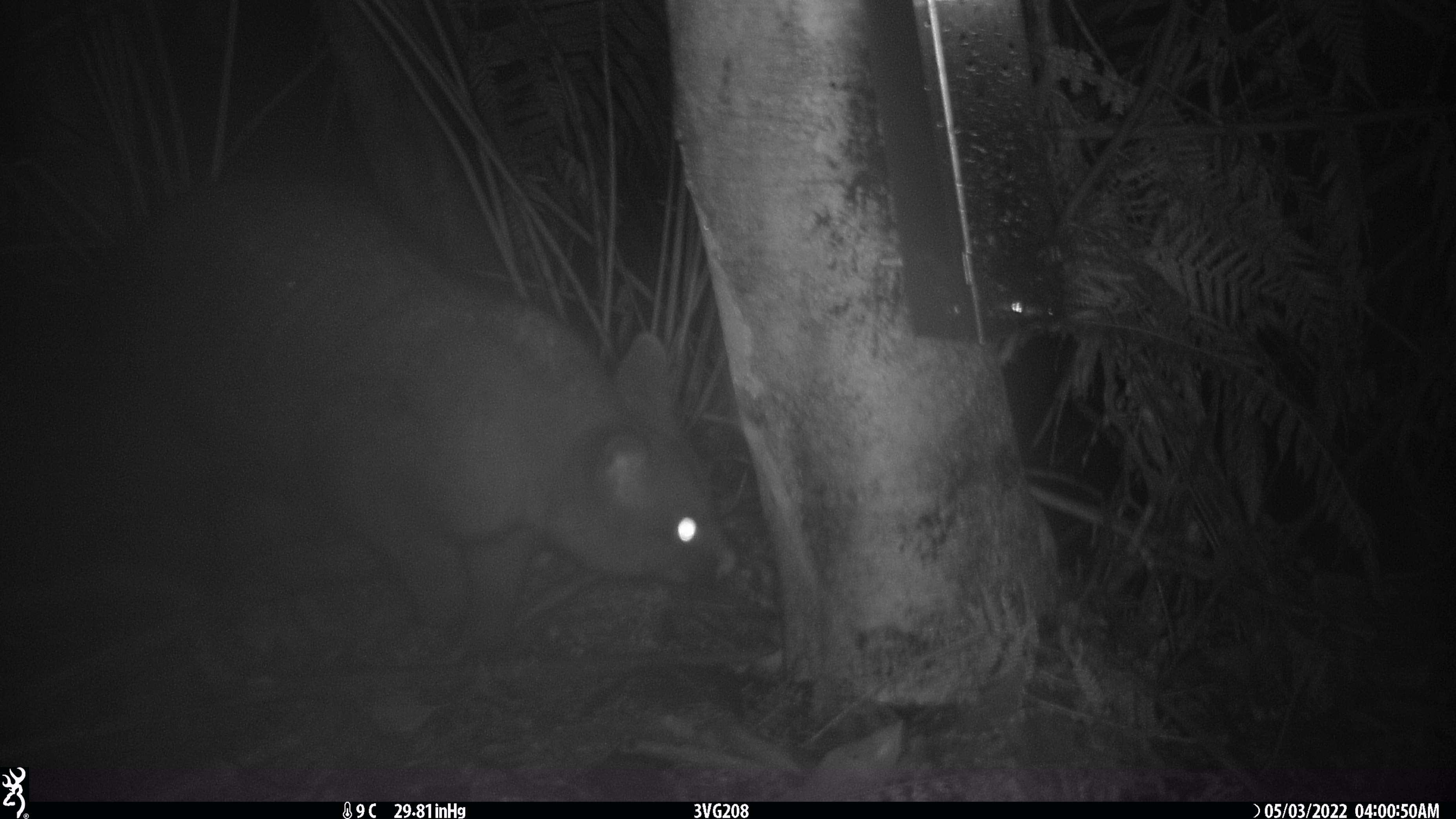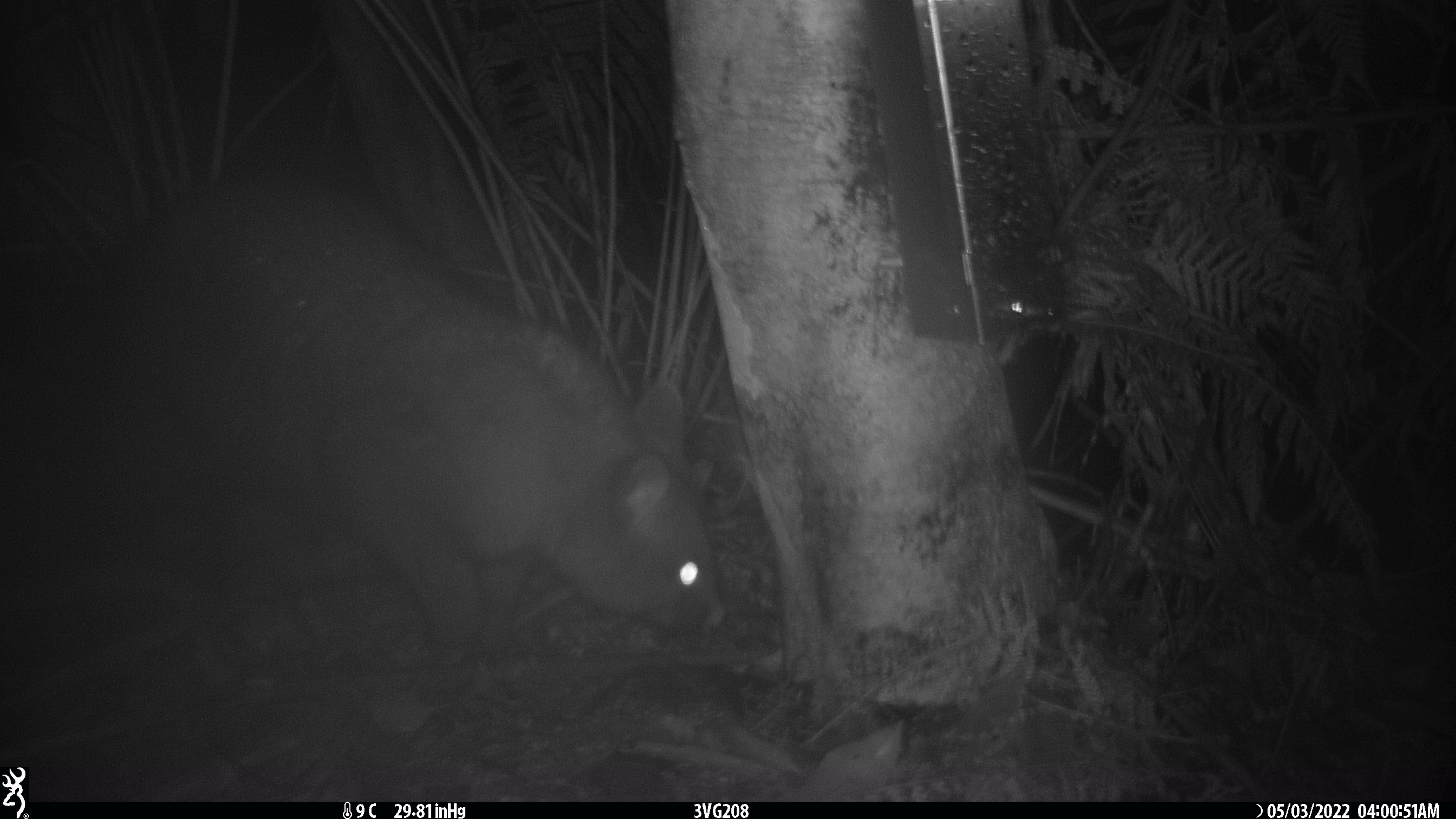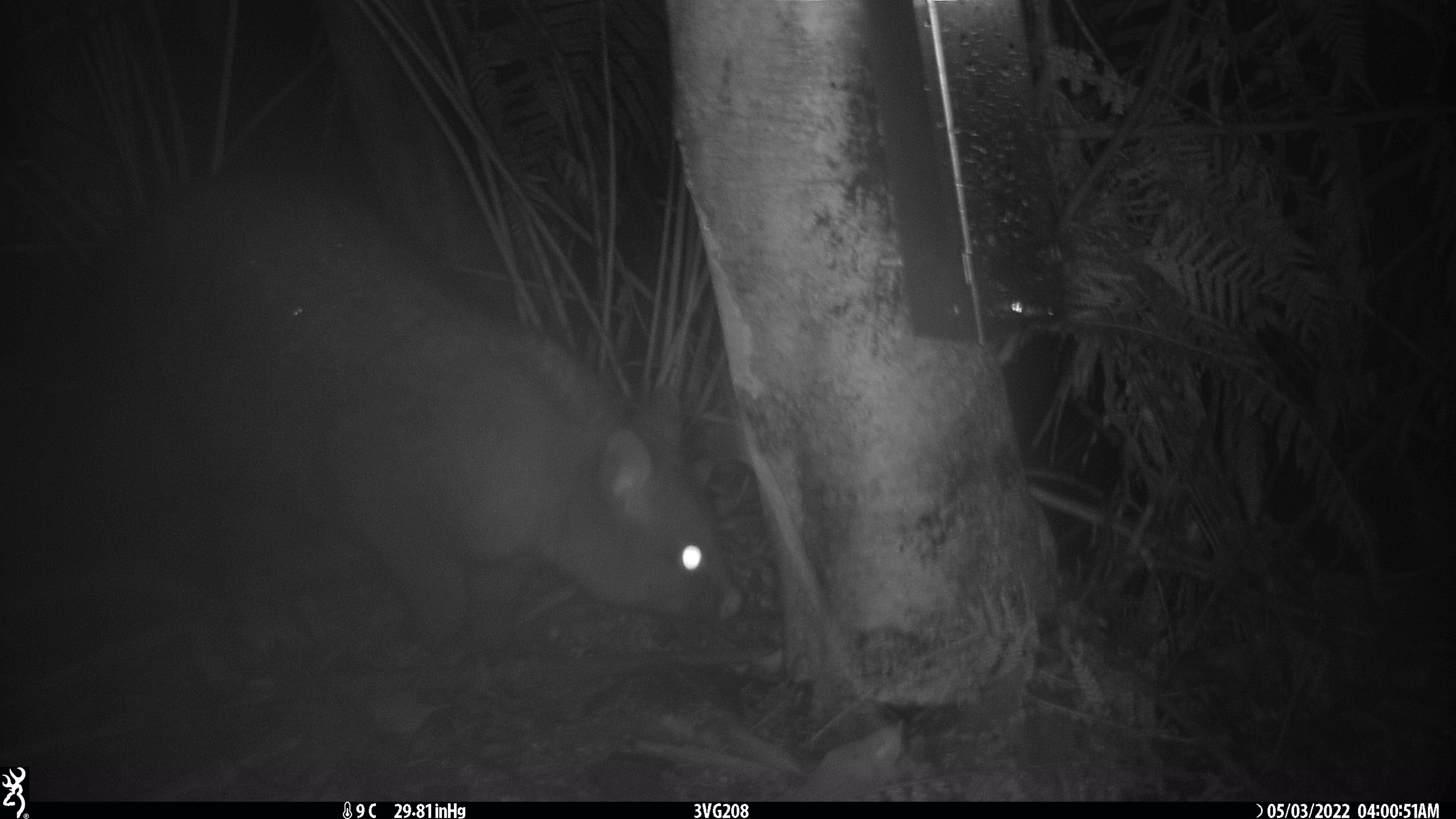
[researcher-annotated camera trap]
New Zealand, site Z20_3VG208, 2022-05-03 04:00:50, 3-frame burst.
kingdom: Animalia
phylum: Chordata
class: Mammalia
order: Diprotodontia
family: Phalangeridae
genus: Trichosurus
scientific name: Trichosurus vulpecula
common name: common brushtail possum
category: possum